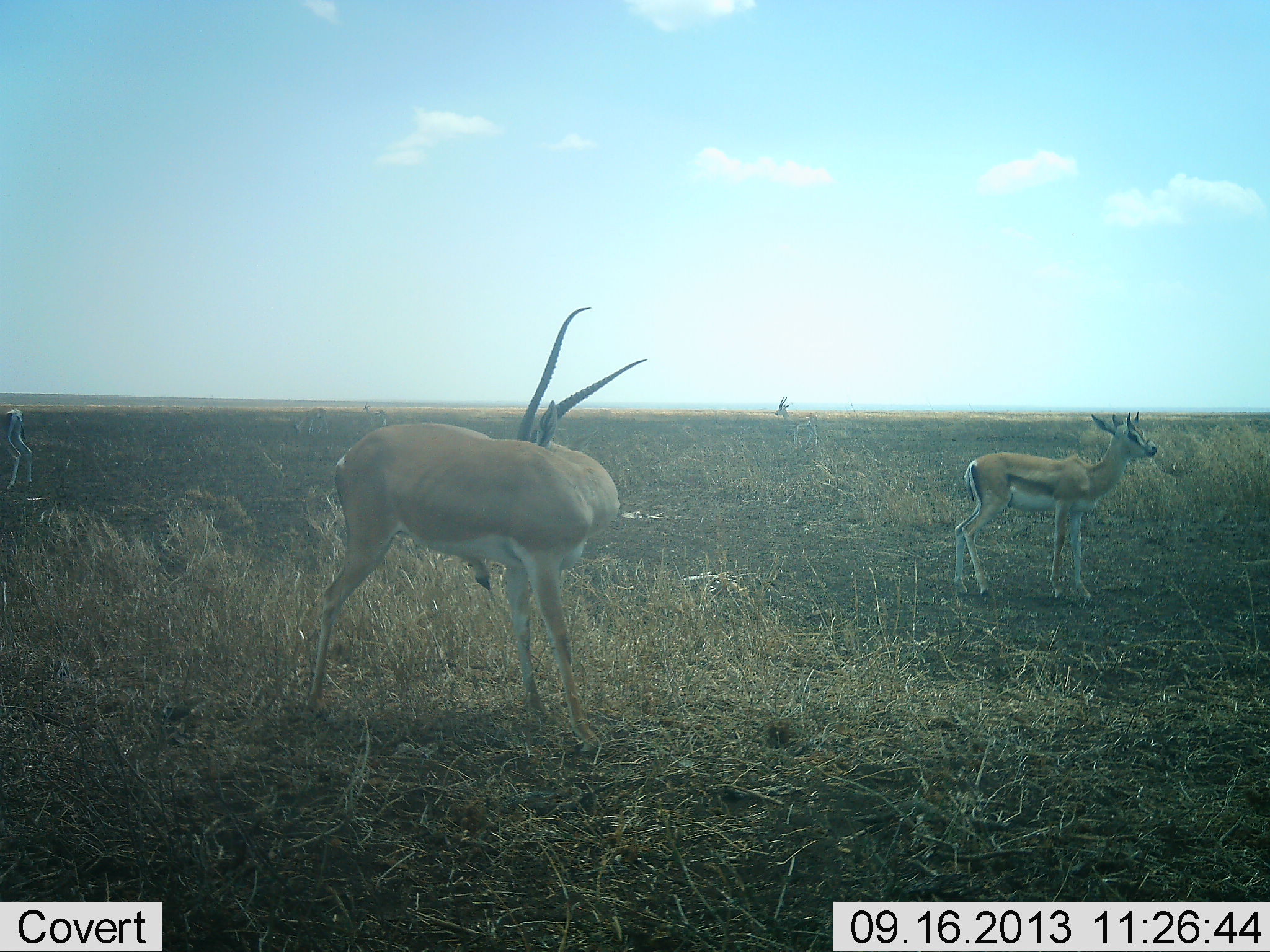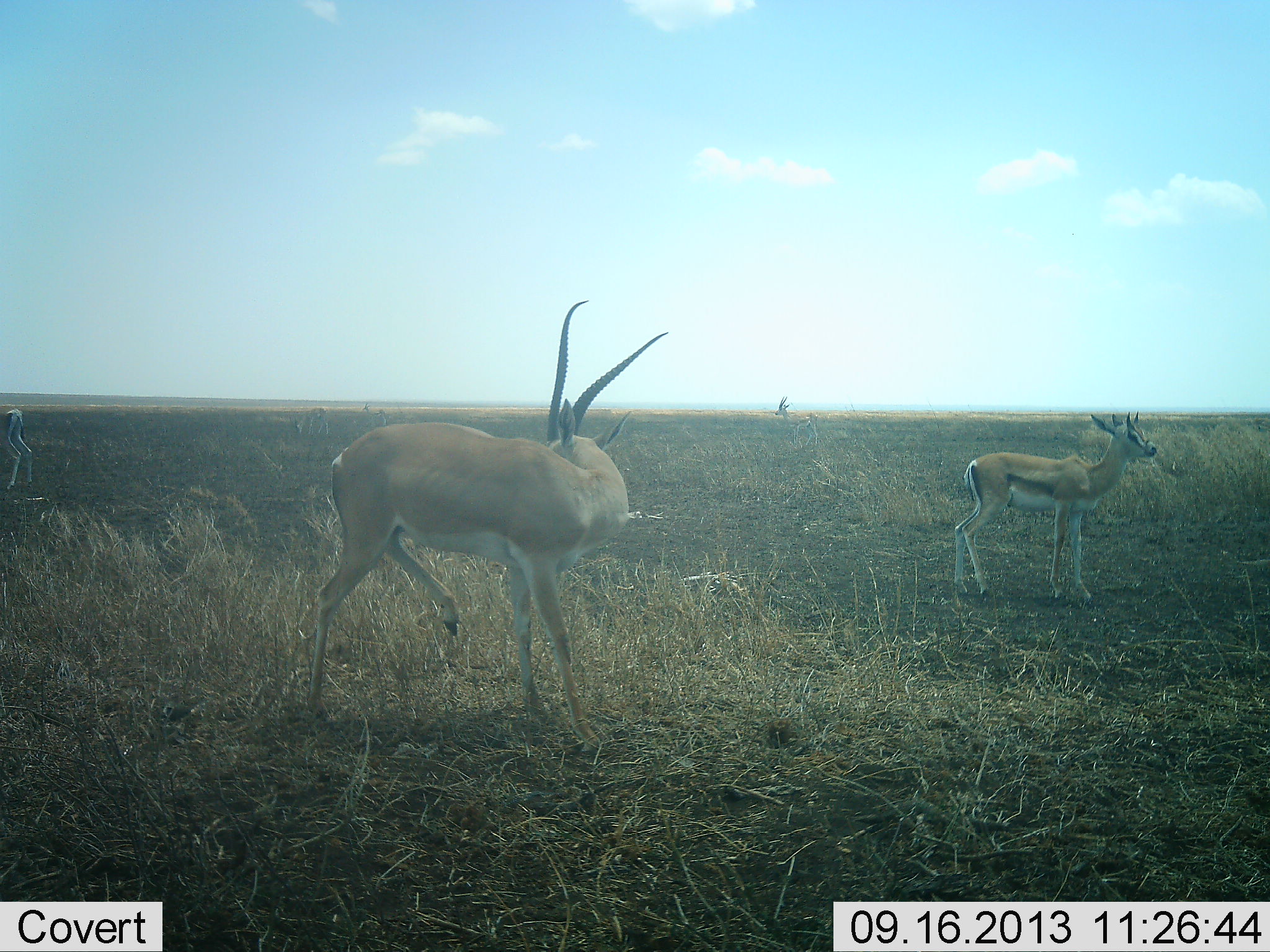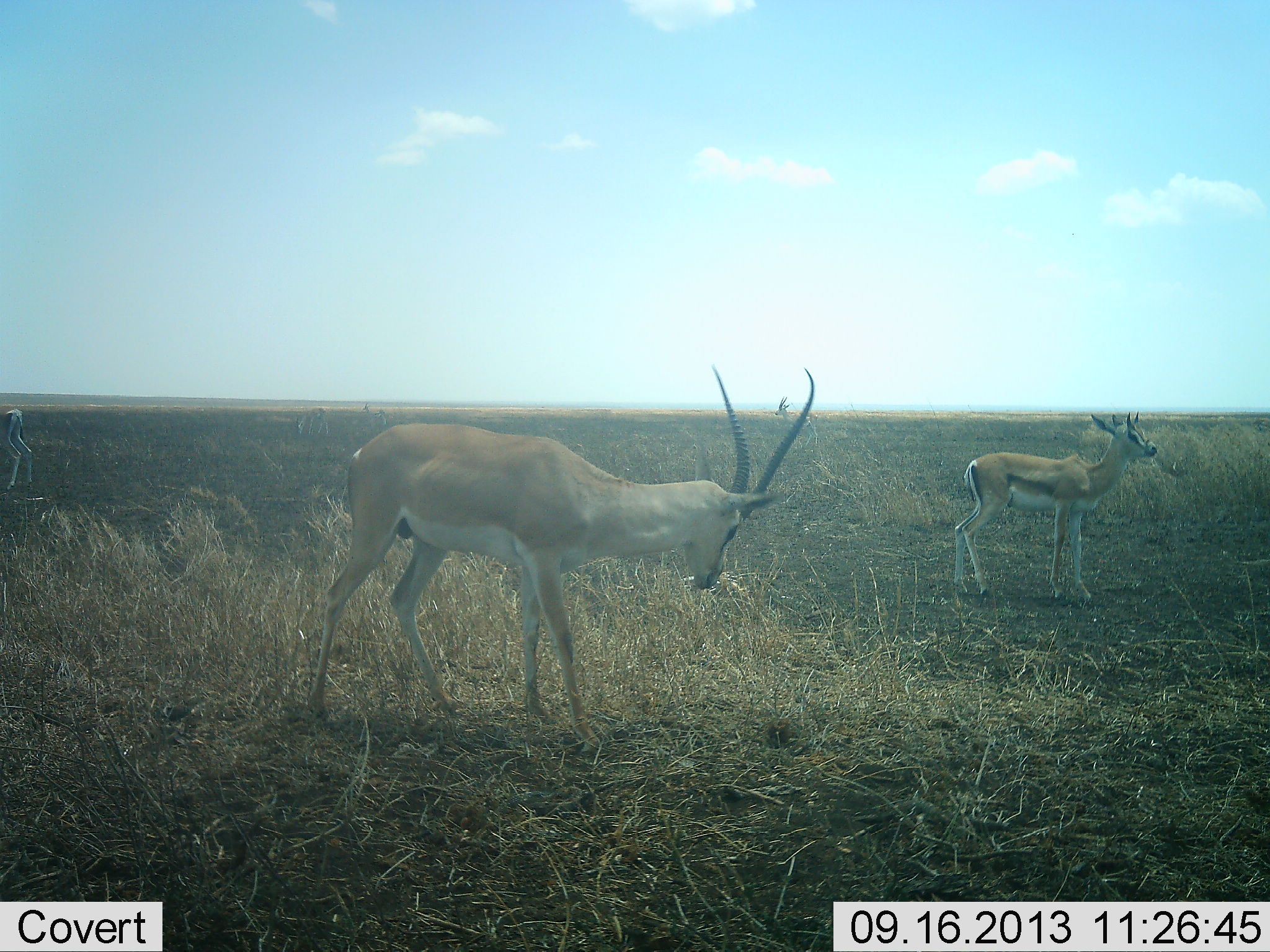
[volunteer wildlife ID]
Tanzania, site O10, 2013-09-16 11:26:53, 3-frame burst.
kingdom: Animalia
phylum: Chordata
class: Mammalia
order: Artiodactyla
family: Bovidae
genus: Nanger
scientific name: Nanger granti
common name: grant's gazelle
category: gazellegrants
Gazellegrants (grant's gazelle) (Nanger granti), count 2. Behavior (volunteer vote fractions): standing 92%, resting 8%, moving 20%, interacting 4%. Young present (vote fraction): 32%. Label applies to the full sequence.